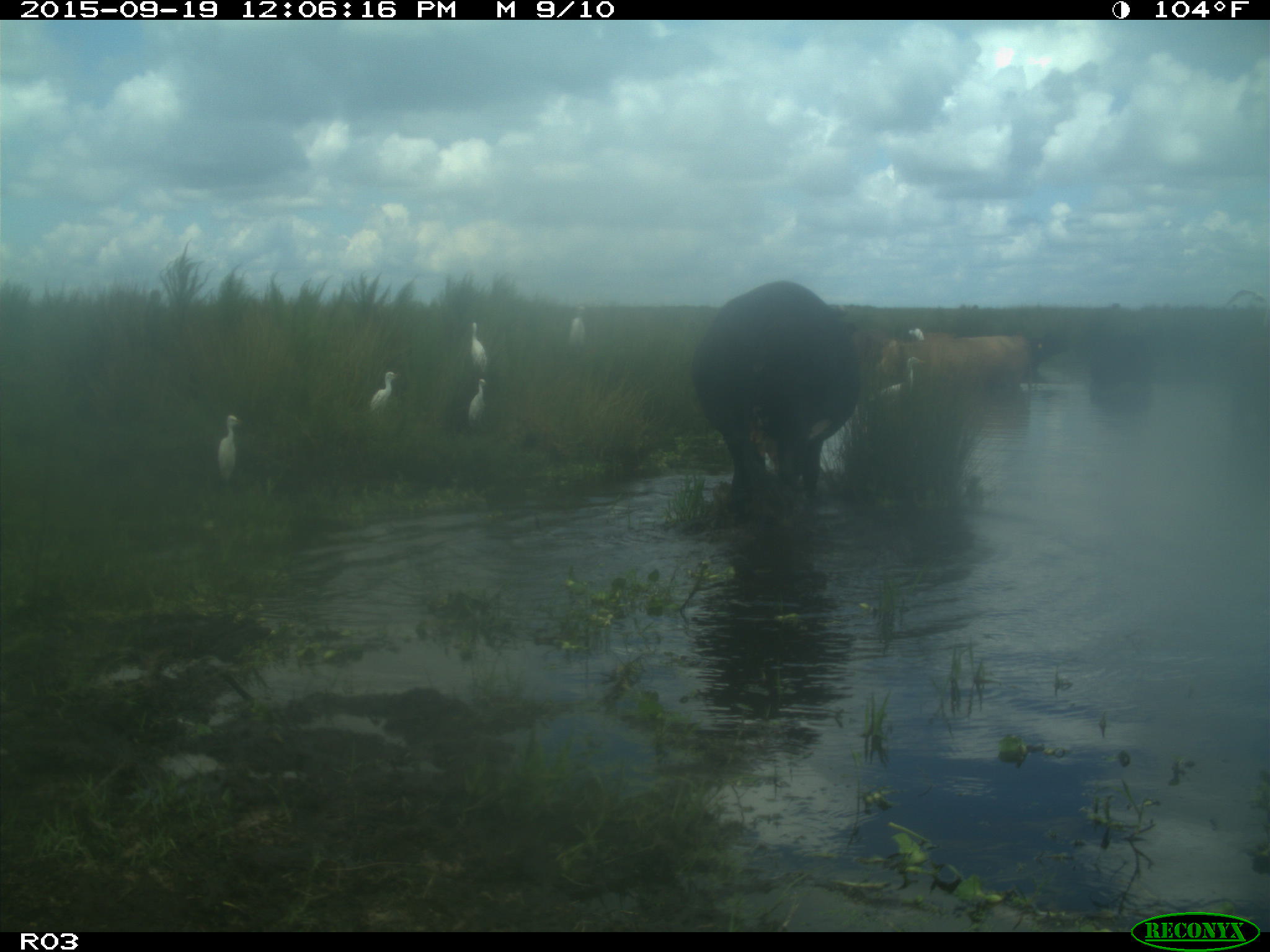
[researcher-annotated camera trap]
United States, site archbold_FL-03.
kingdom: Animalia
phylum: Chordata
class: Mammalia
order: Artiodactyla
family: Bovidae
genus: Bos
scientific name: Bos taurus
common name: domestic cow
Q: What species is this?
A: Bos taurus (domestic cow).